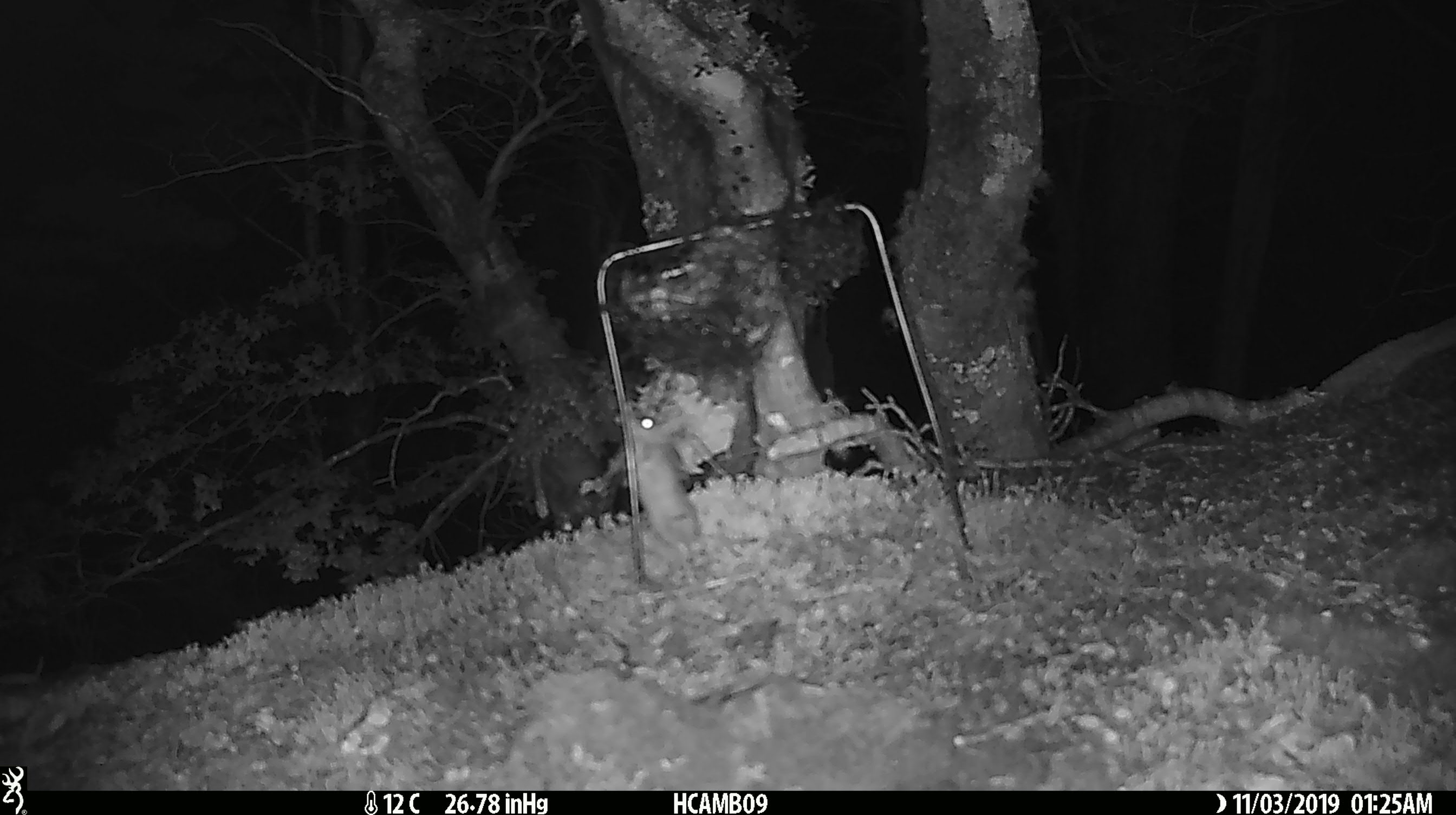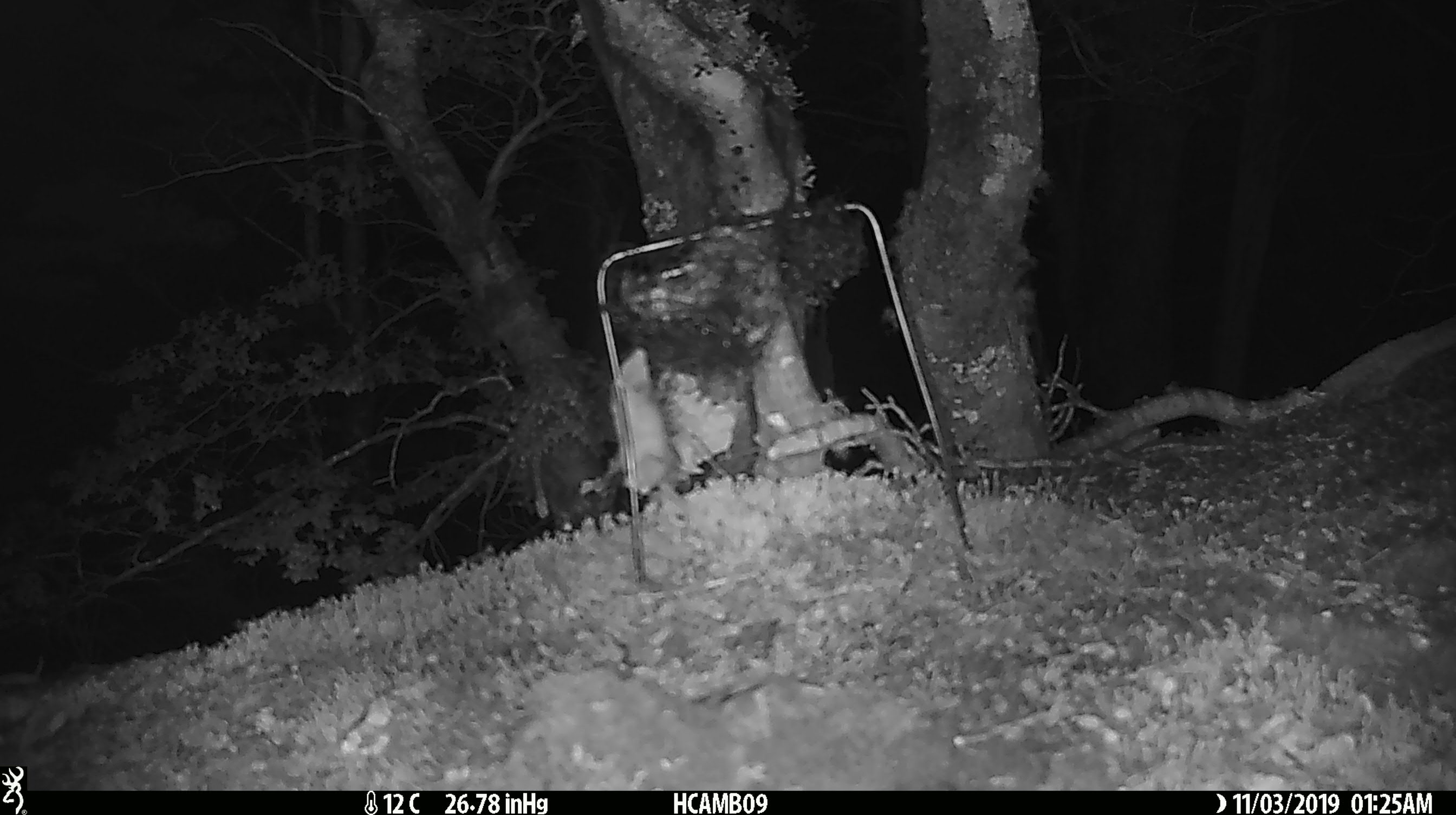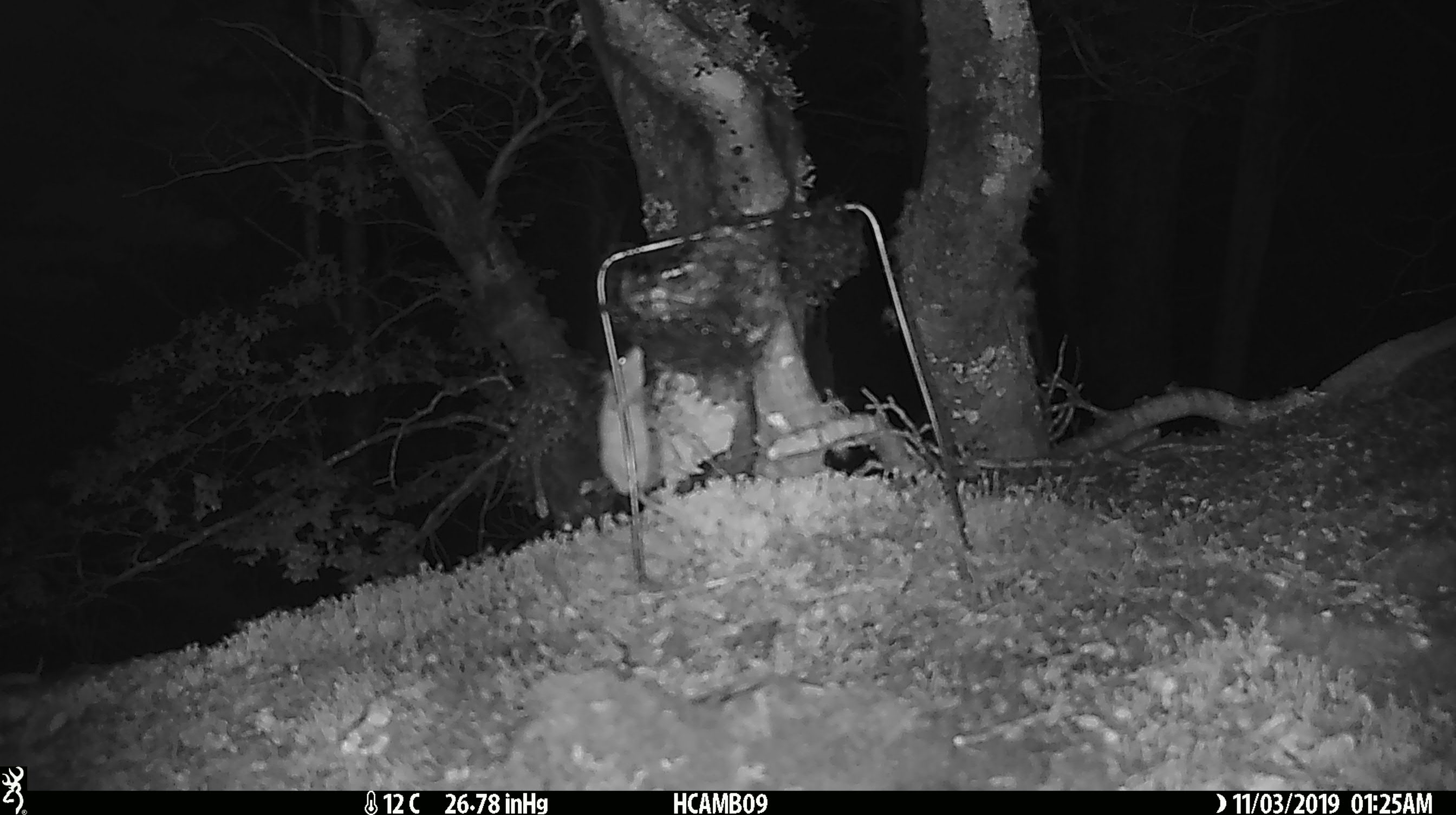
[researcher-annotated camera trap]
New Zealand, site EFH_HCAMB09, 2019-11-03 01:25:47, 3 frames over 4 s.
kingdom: Animalia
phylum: Chordata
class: Mammalia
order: Rodentia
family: Muridae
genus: Mus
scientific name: Mus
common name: mouse